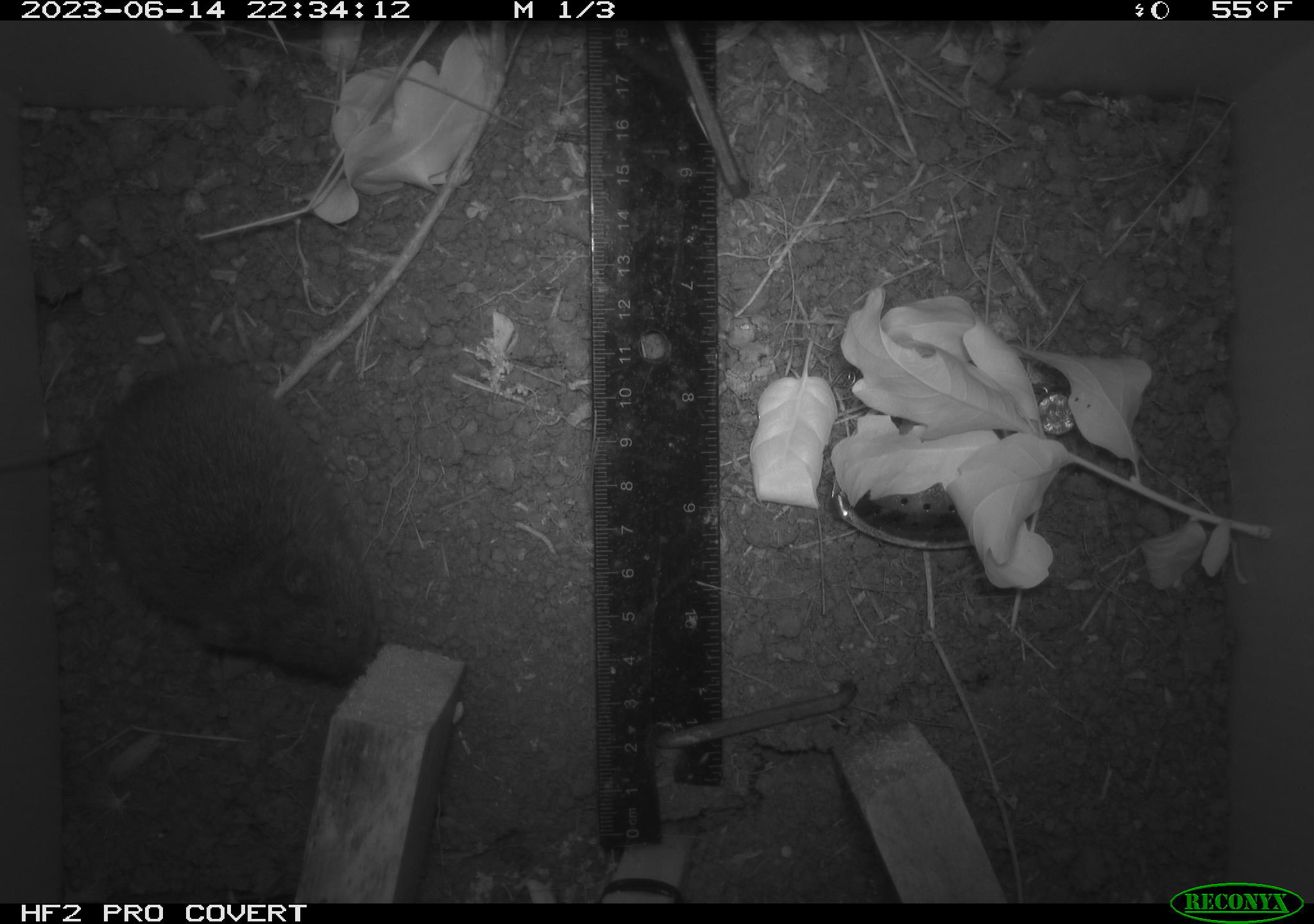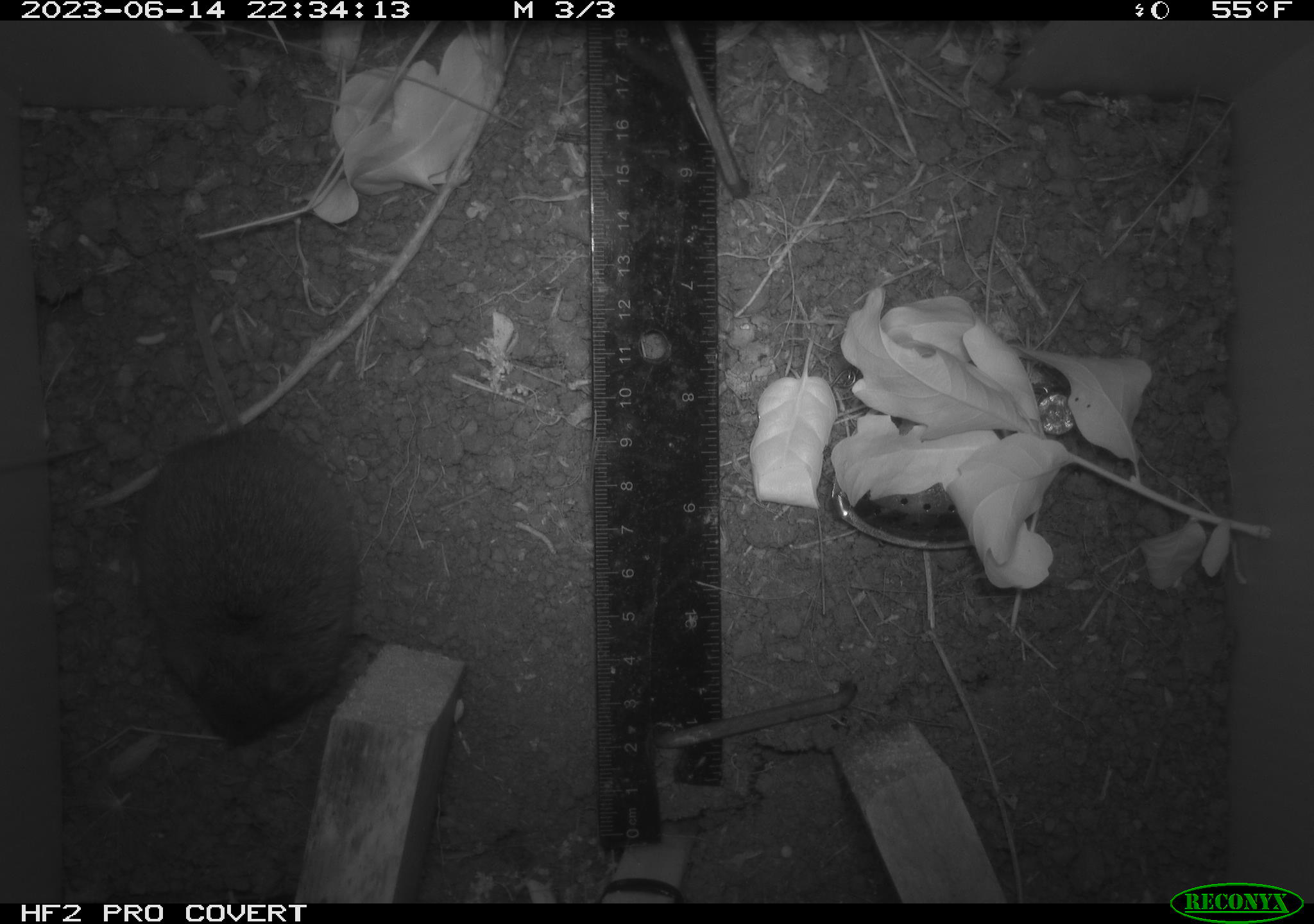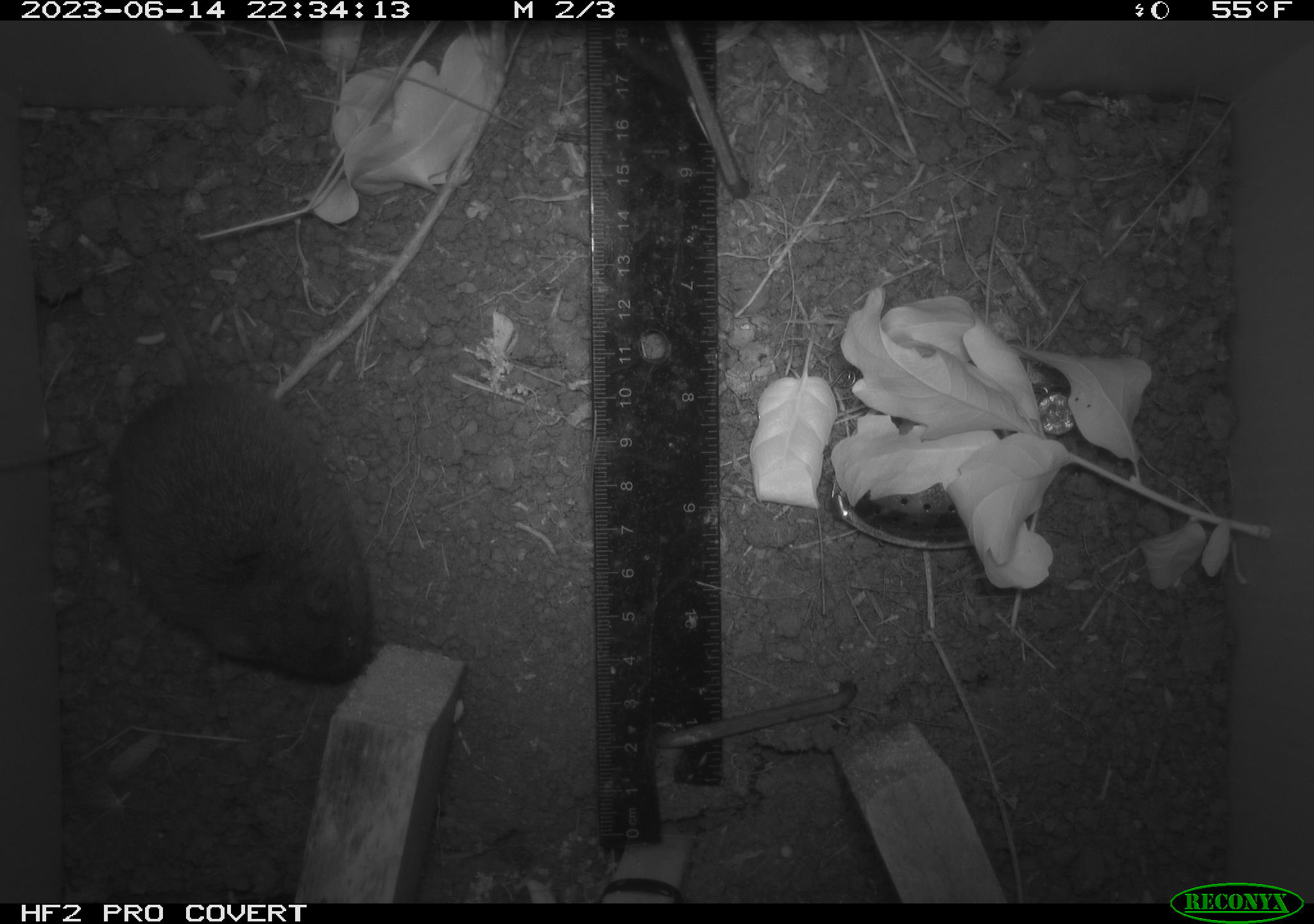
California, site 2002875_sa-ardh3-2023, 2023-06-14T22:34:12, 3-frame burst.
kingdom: Animalia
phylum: Chordata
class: Mammalia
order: Rodentia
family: Cricetidae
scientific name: Arvicolinae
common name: voles, lemmings, and muskrats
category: arvicolinae subfamily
Arvicolinae subfamily (voles, lemmings, and muskrats) (Arvicolinae).